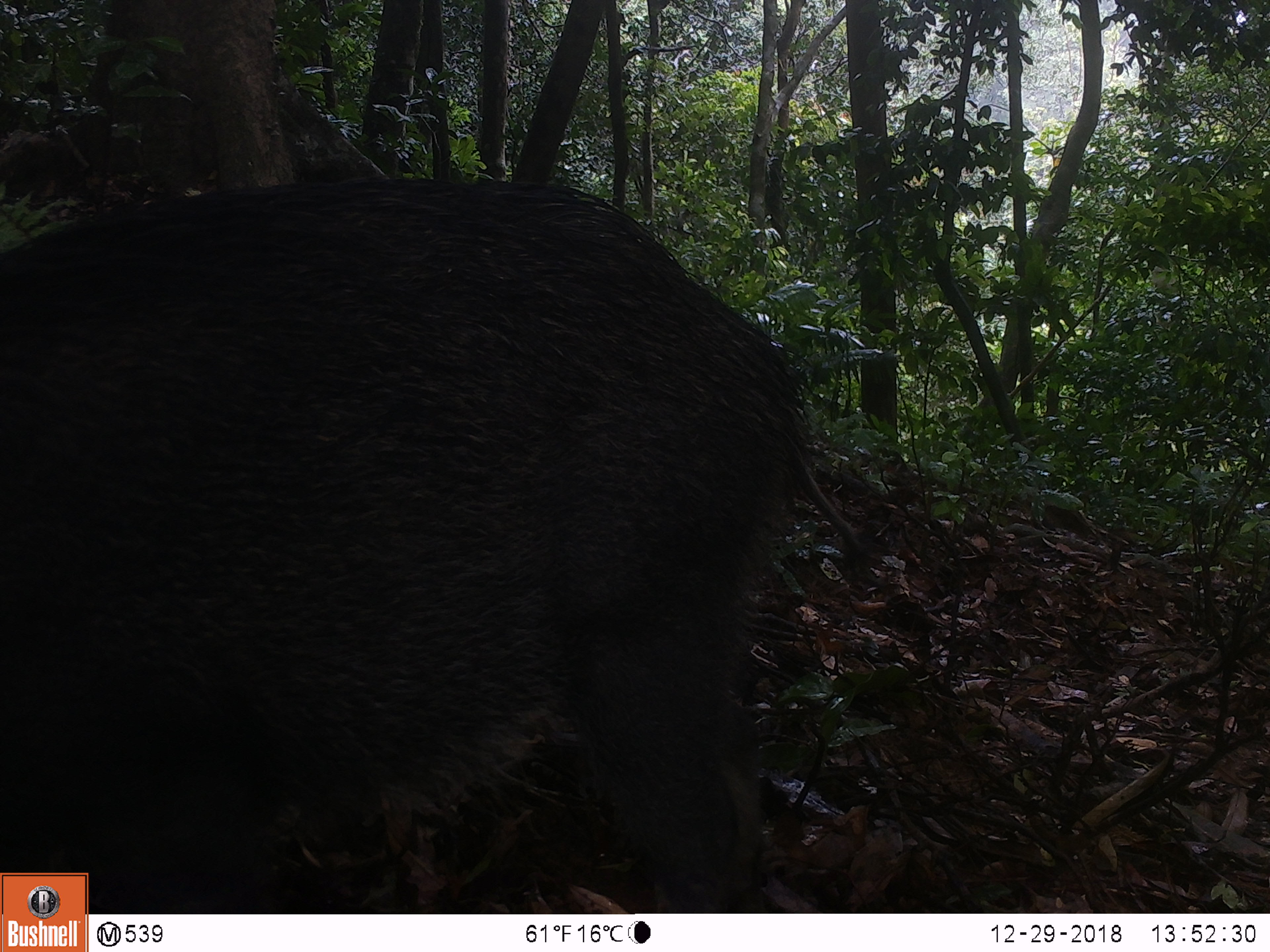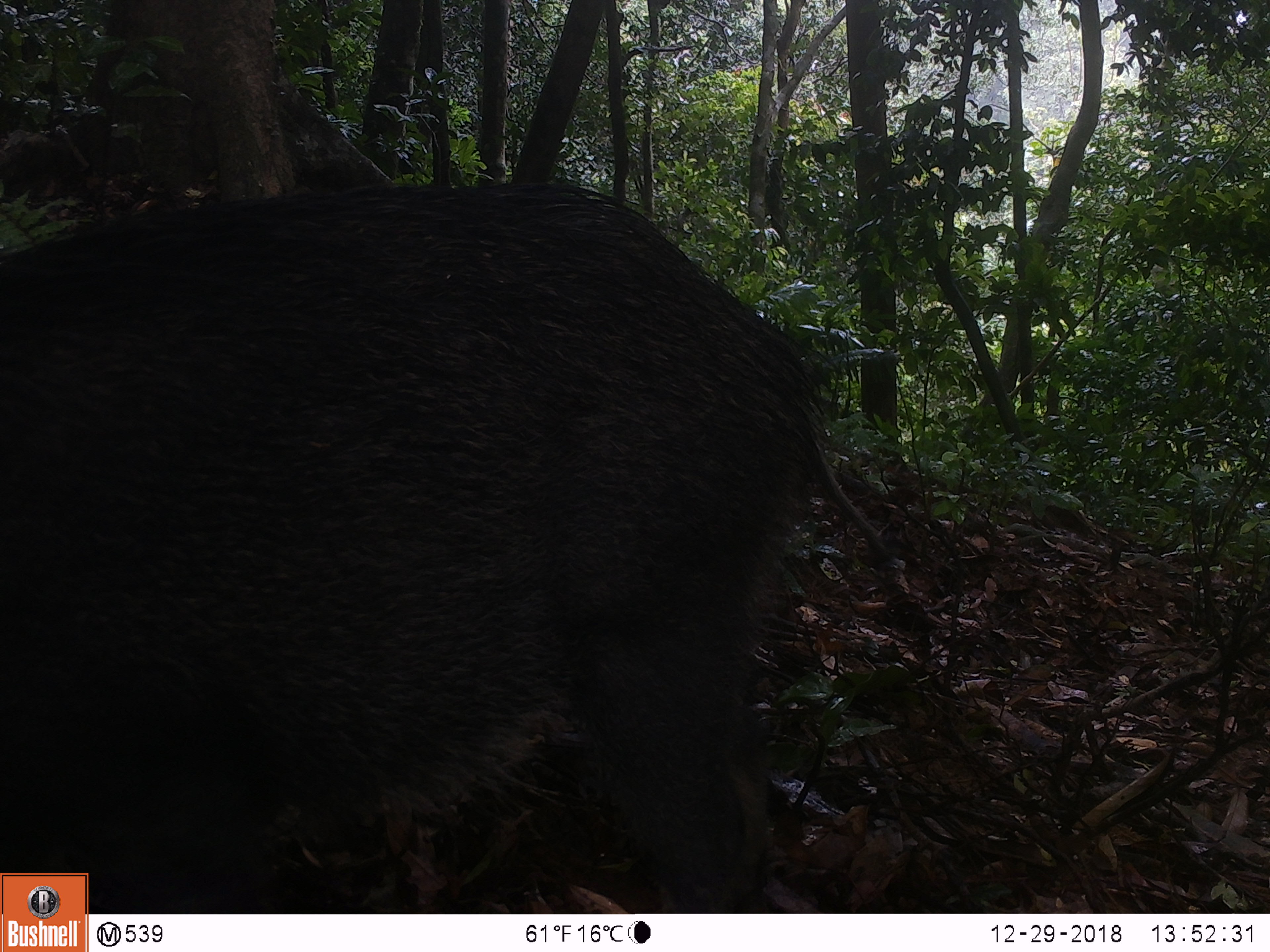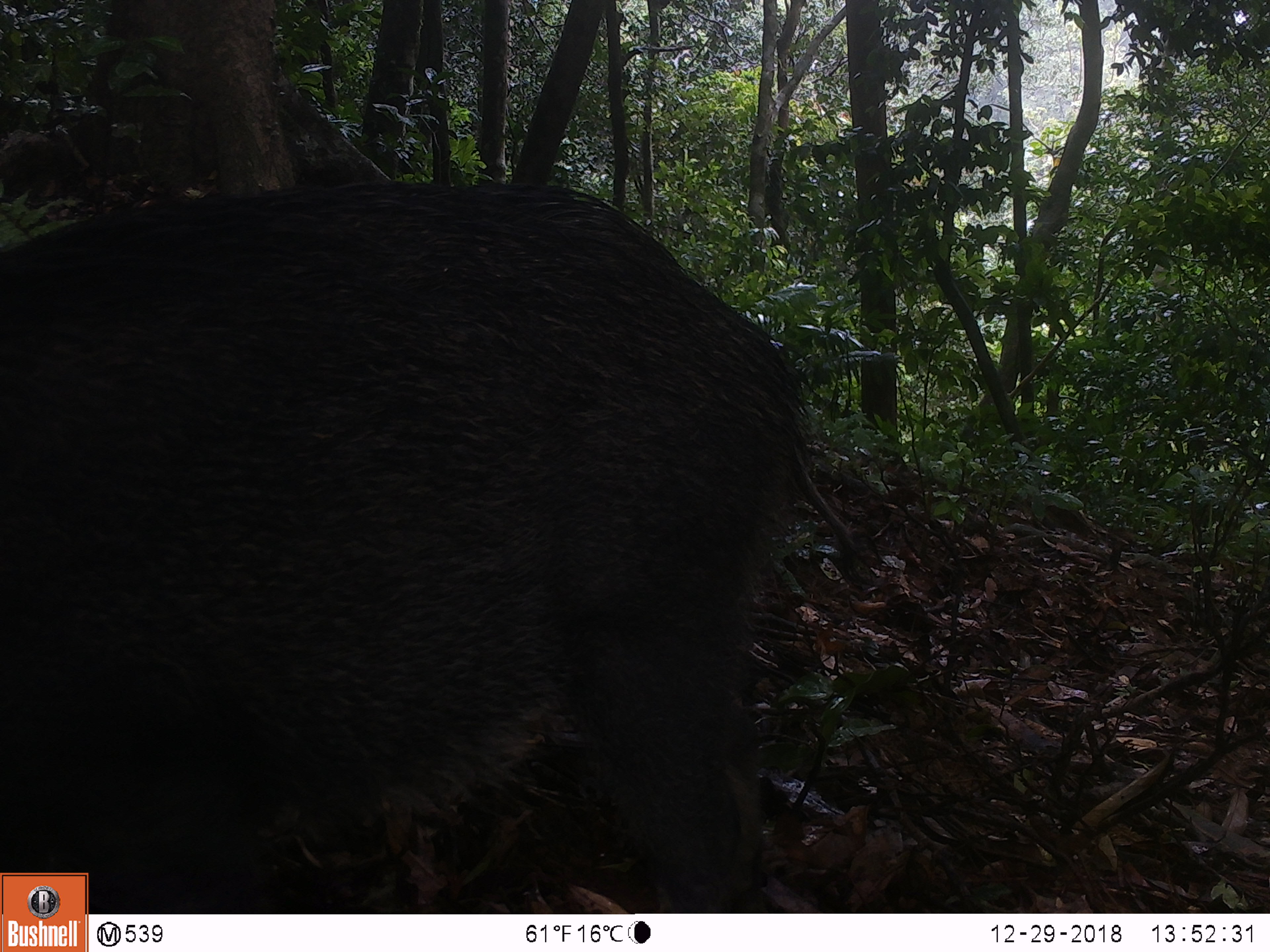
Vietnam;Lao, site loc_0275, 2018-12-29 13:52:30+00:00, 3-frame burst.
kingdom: Animalia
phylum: Chordata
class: Mammalia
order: Artiodactyla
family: Suidae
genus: Sus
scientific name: Sus scrofa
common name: eurasian wild pig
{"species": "eurasian wild pig (Sus scrofa)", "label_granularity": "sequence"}